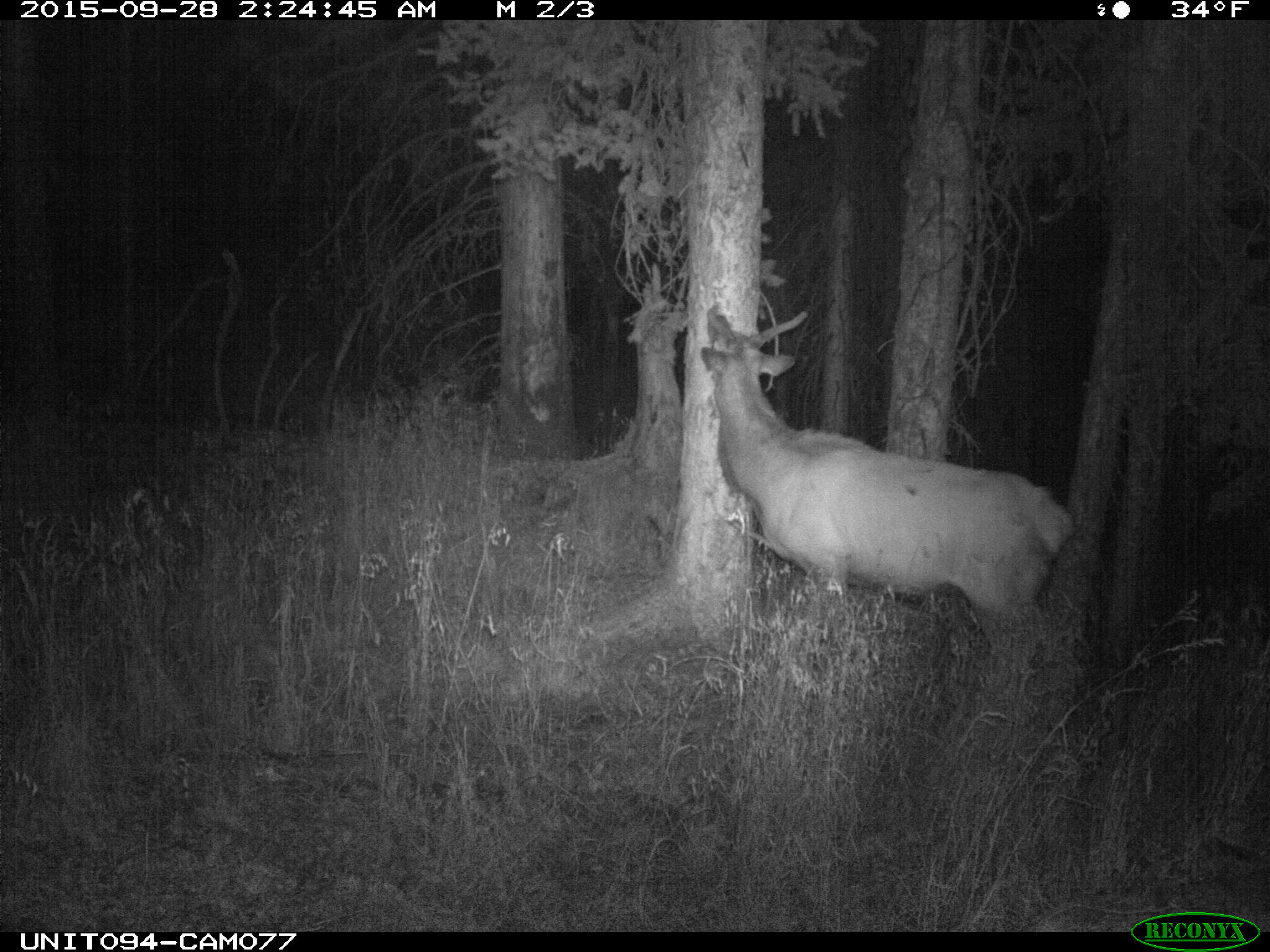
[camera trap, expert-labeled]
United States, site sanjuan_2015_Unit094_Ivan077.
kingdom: Animalia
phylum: Chordata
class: Mammalia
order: Artiodactyla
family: Cervidae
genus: Cervus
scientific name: Cervus elaphus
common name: red deer